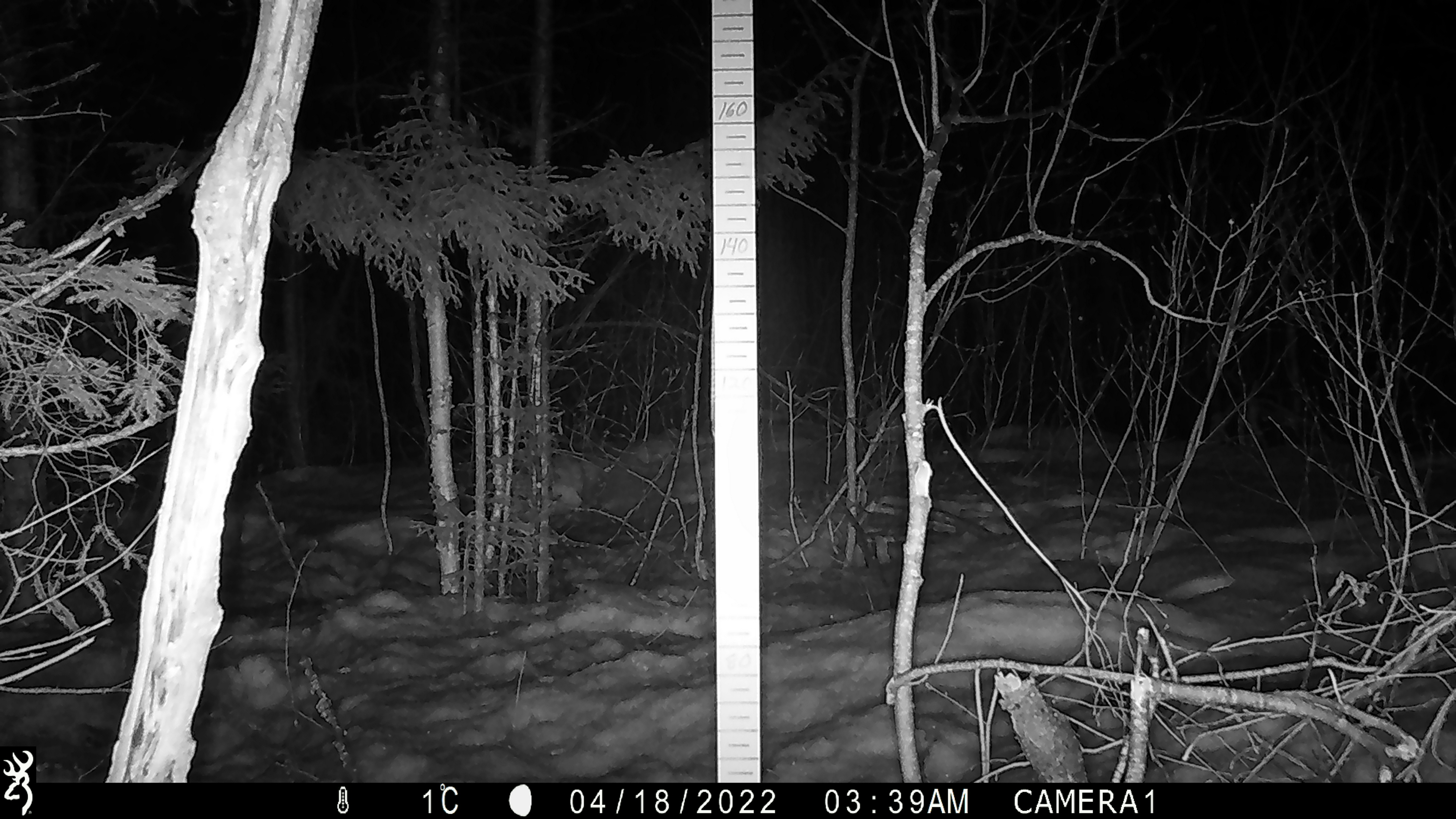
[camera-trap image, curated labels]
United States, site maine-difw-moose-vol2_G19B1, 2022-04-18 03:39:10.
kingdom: Animalia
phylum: Chordata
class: Mammalia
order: Lagomorpha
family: Leporidae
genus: Lepus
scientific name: Lepus americanus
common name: snowshoe hare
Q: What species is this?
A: Snowshoe hare (Lepus americanus).